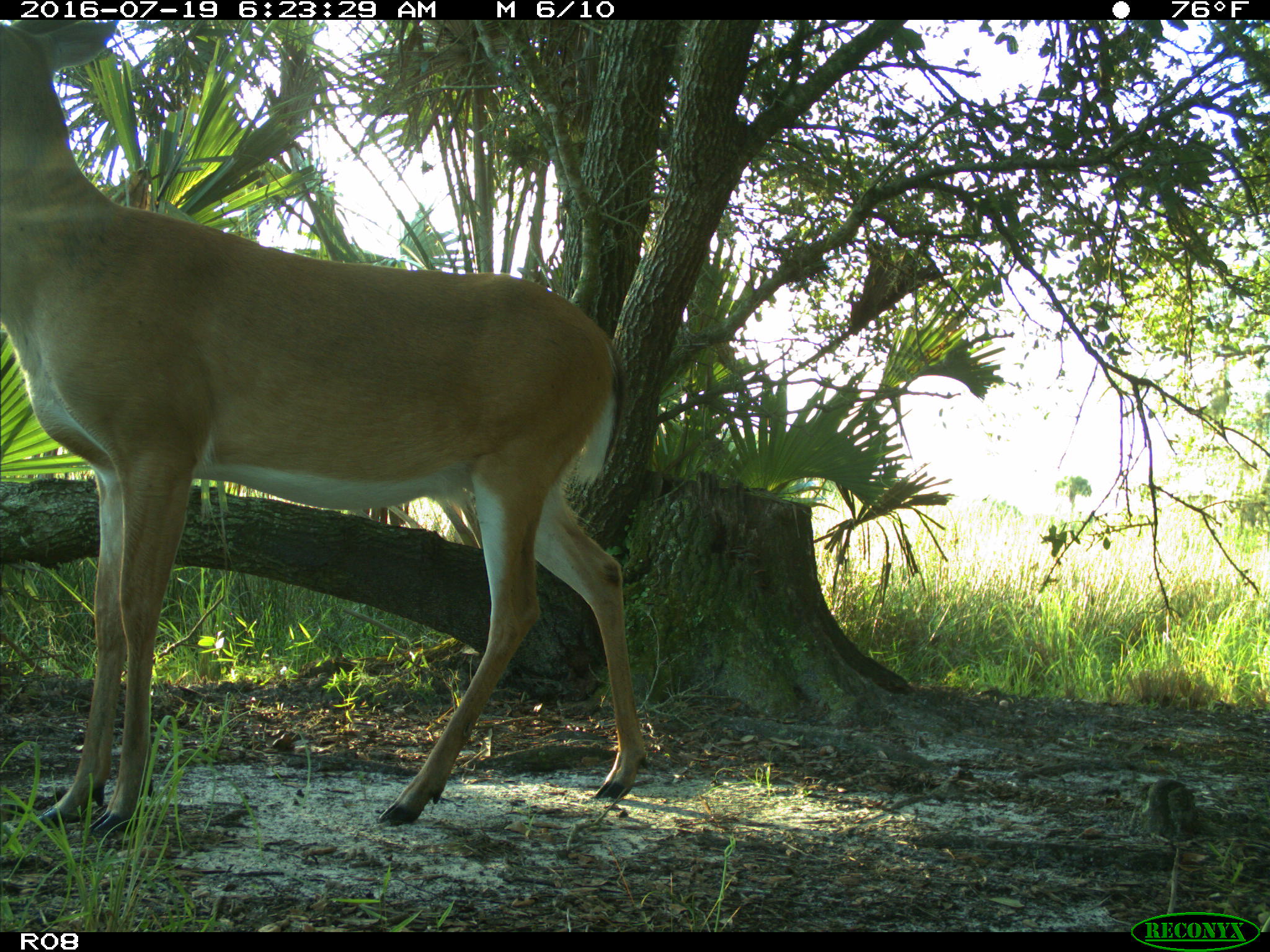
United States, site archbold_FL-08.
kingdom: Animalia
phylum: Chordata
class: Mammalia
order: Artiodactyla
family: Cervidae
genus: Odocoileus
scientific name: Odocoileus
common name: deer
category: unidentified deer